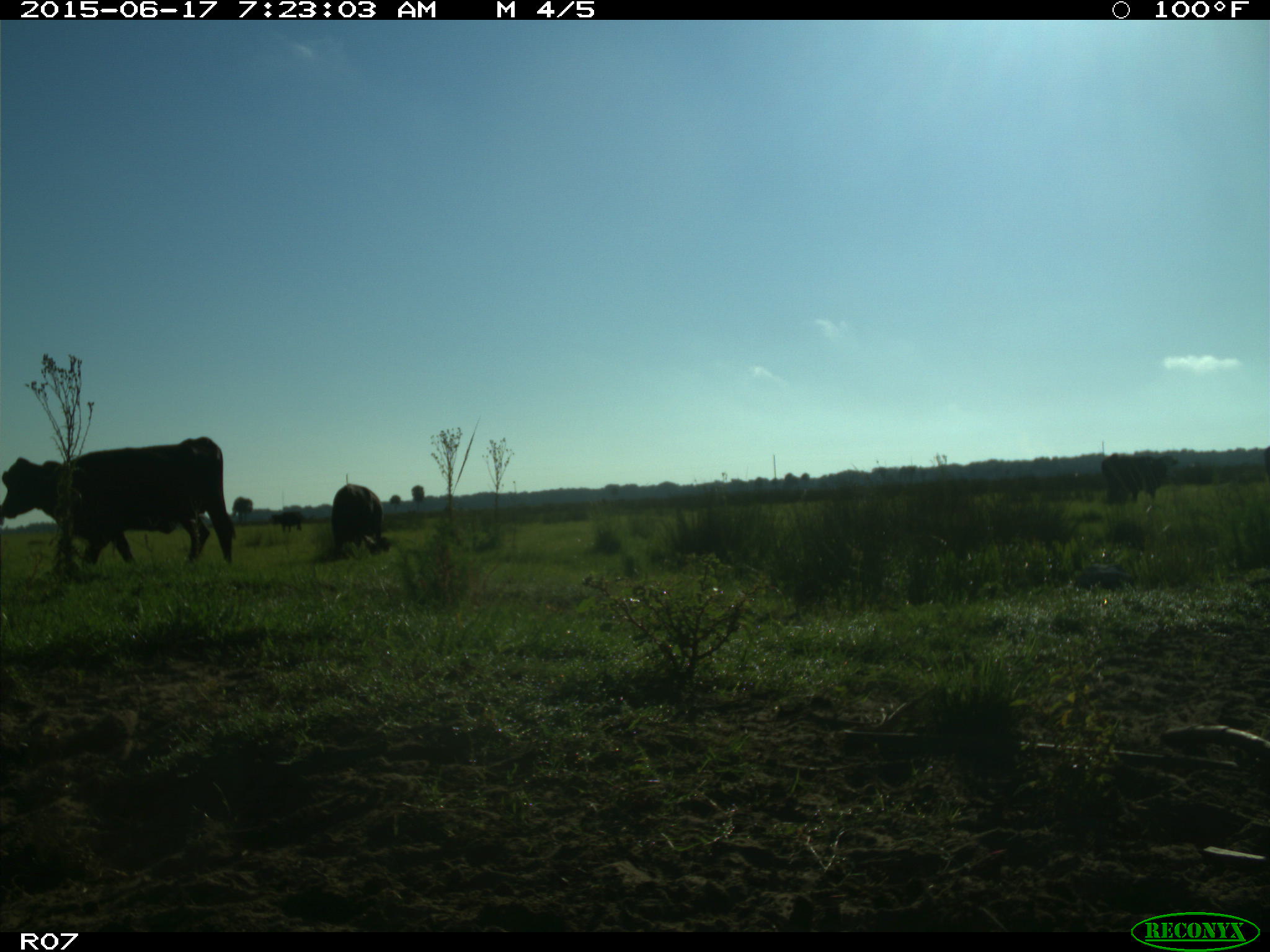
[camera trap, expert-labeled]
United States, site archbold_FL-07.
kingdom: Animalia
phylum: Chordata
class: Mammalia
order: Artiodactyla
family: Bovidae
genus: Bos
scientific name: Bos taurus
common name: domestic cow